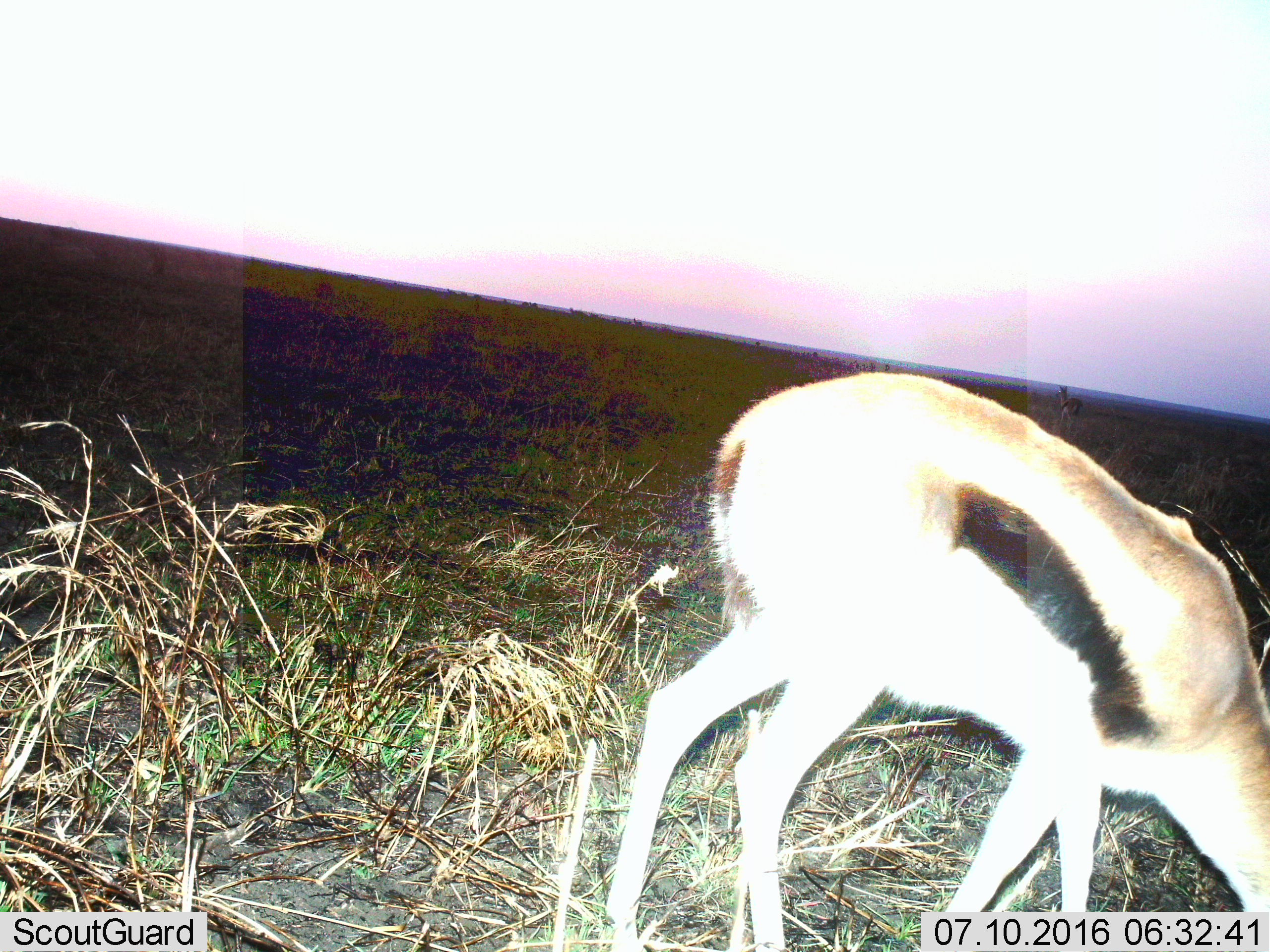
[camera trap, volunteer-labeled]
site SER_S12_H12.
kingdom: Animalia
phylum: Chordata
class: Mammalia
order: Artiodactyla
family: Bovidae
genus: Eudorcas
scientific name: Eudorcas thomsonii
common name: thomson's gazelle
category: gazellethomsons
Gazellethomsons (thomson's gazelle) (Eudorcas thomsonii), count 1. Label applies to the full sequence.